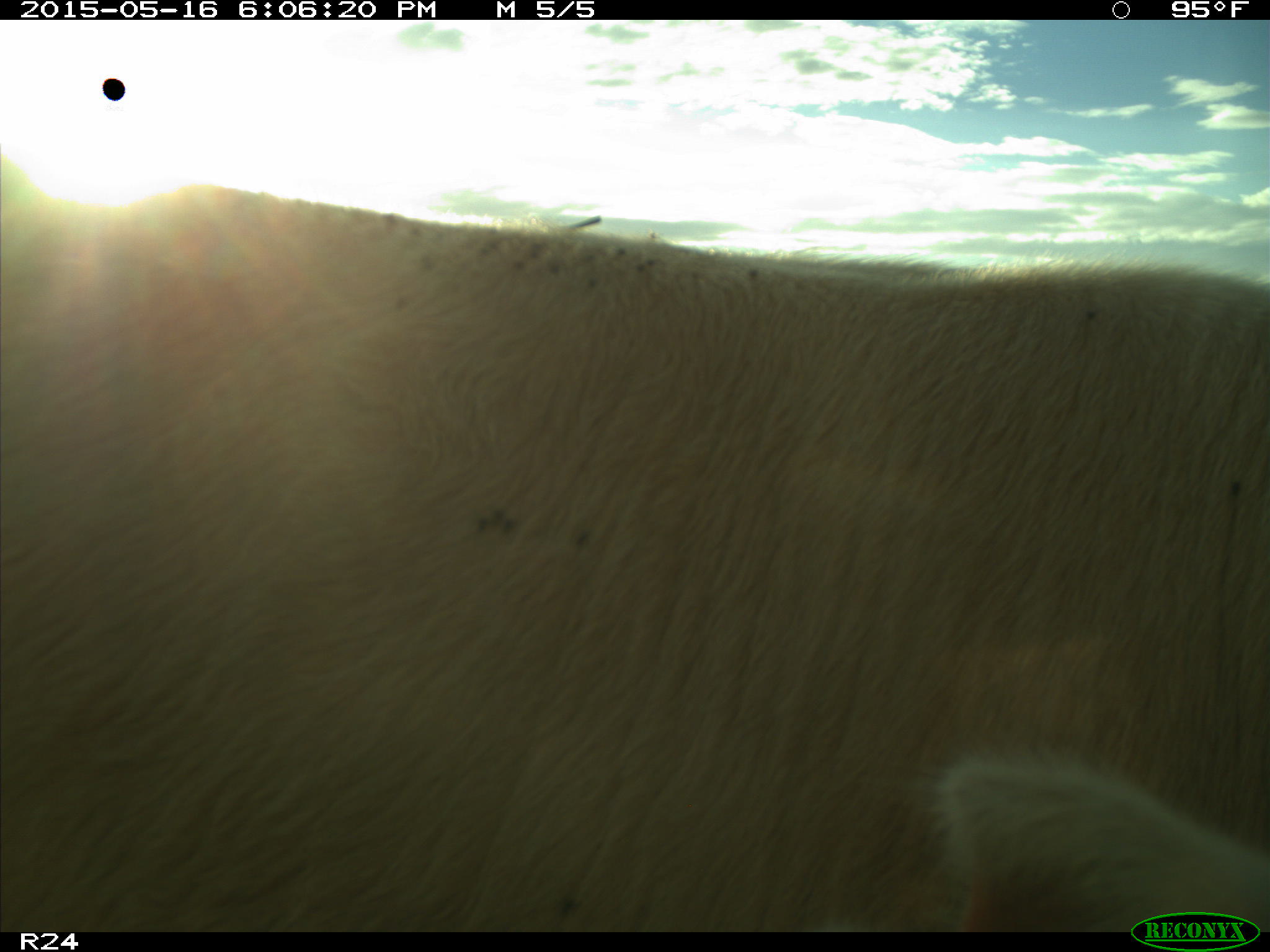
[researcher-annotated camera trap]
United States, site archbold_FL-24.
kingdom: Animalia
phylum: Chordata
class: Mammalia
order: Artiodactyla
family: Bovidae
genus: Bos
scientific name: Bos taurus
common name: domestic cow